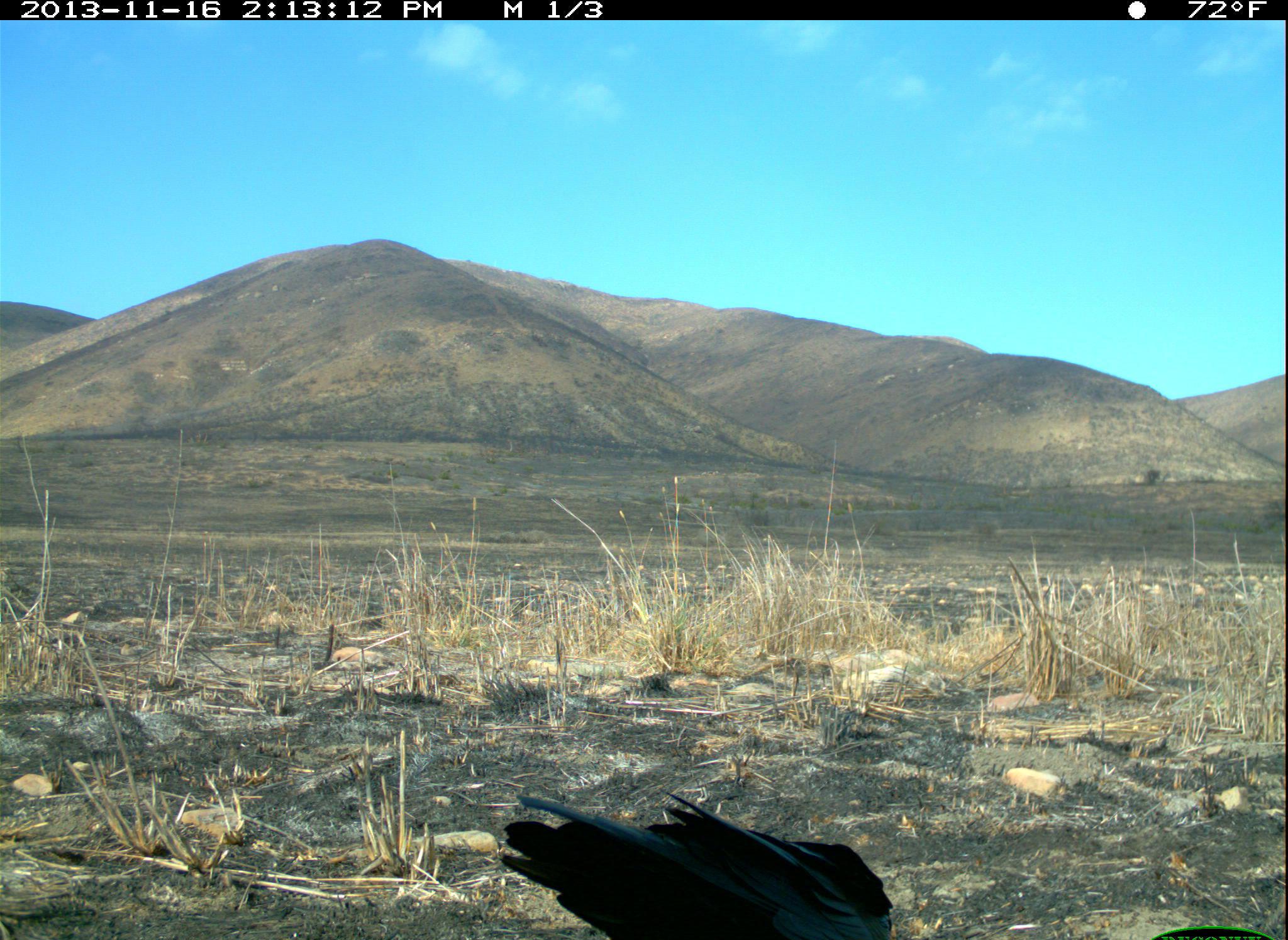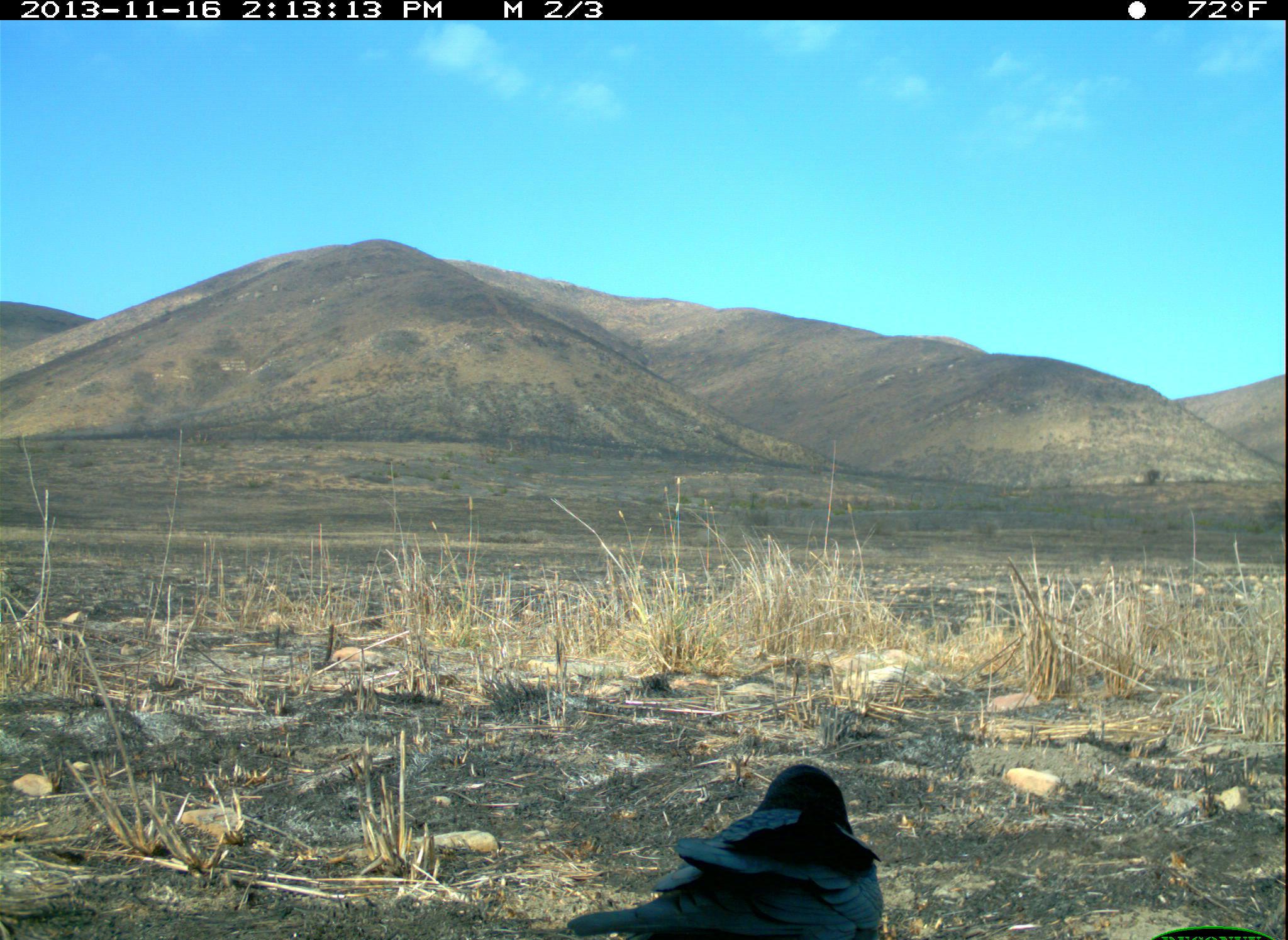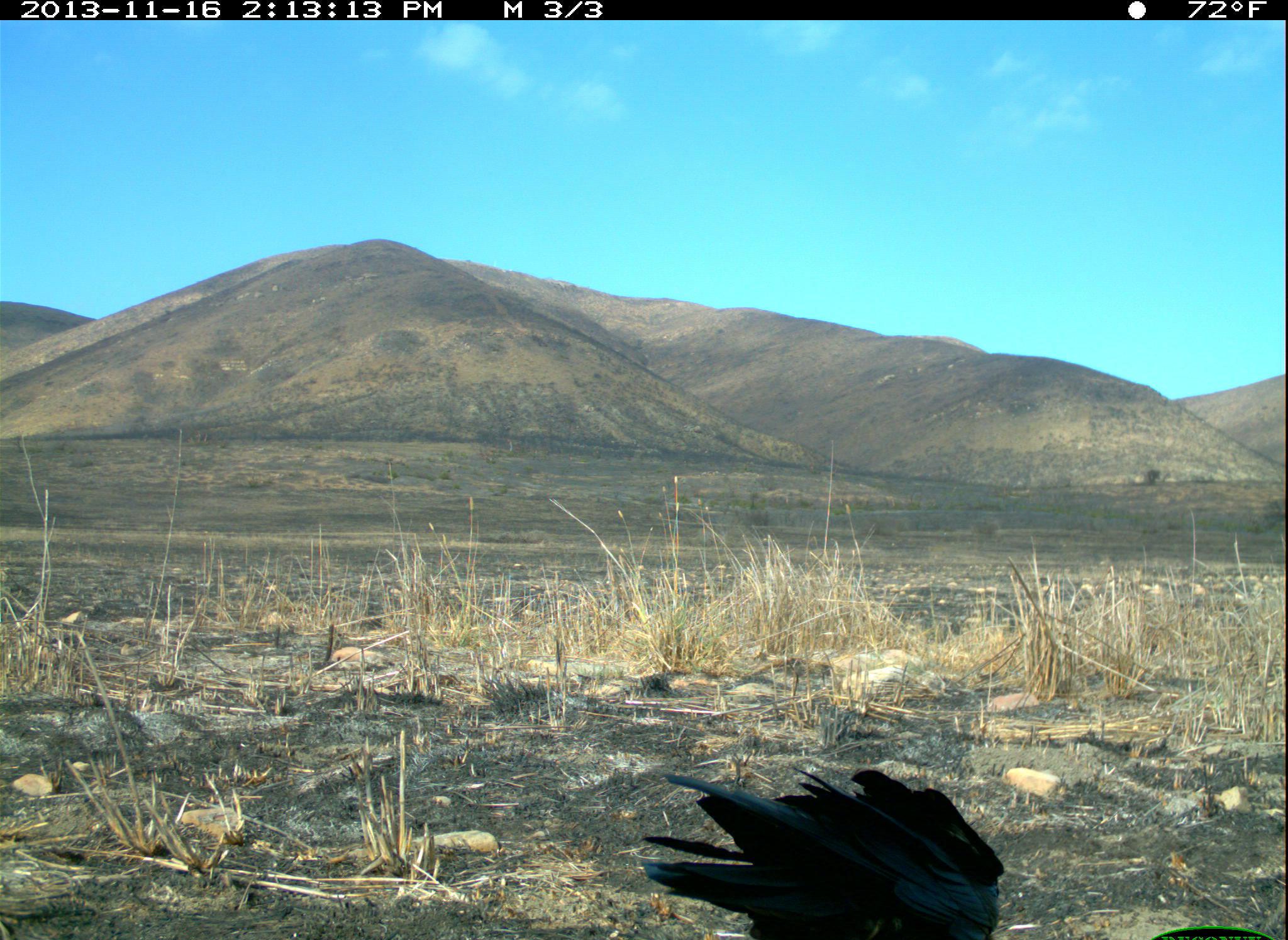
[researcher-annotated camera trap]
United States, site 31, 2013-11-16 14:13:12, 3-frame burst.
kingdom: Animalia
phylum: Chordata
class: Aves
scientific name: Aves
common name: bird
Bird (Aves).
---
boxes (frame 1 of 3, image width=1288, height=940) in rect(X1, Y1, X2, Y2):
bird: rect(495, 789, 893, 940)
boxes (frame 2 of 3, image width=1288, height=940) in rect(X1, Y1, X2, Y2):
bird: rect(564, 766, 911, 940)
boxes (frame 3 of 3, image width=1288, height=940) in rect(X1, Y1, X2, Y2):
bird: rect(635, 768, 1017, 940)